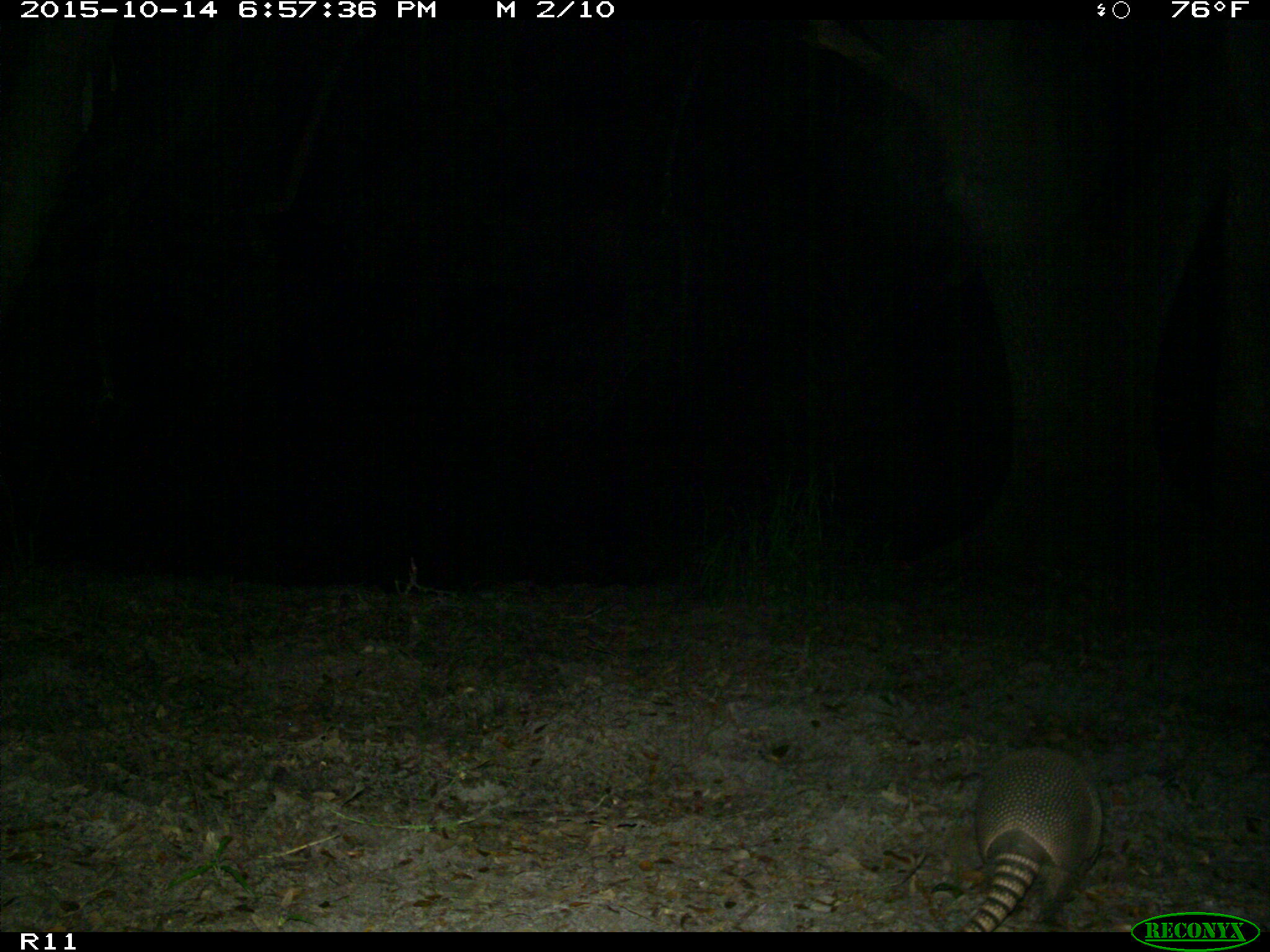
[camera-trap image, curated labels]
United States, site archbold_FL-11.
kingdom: Animalia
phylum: Chordata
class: Mammalia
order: Cingulata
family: Dasypodidae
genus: Dasypus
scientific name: Dasypus novemcinctus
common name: nine-banded armadillo